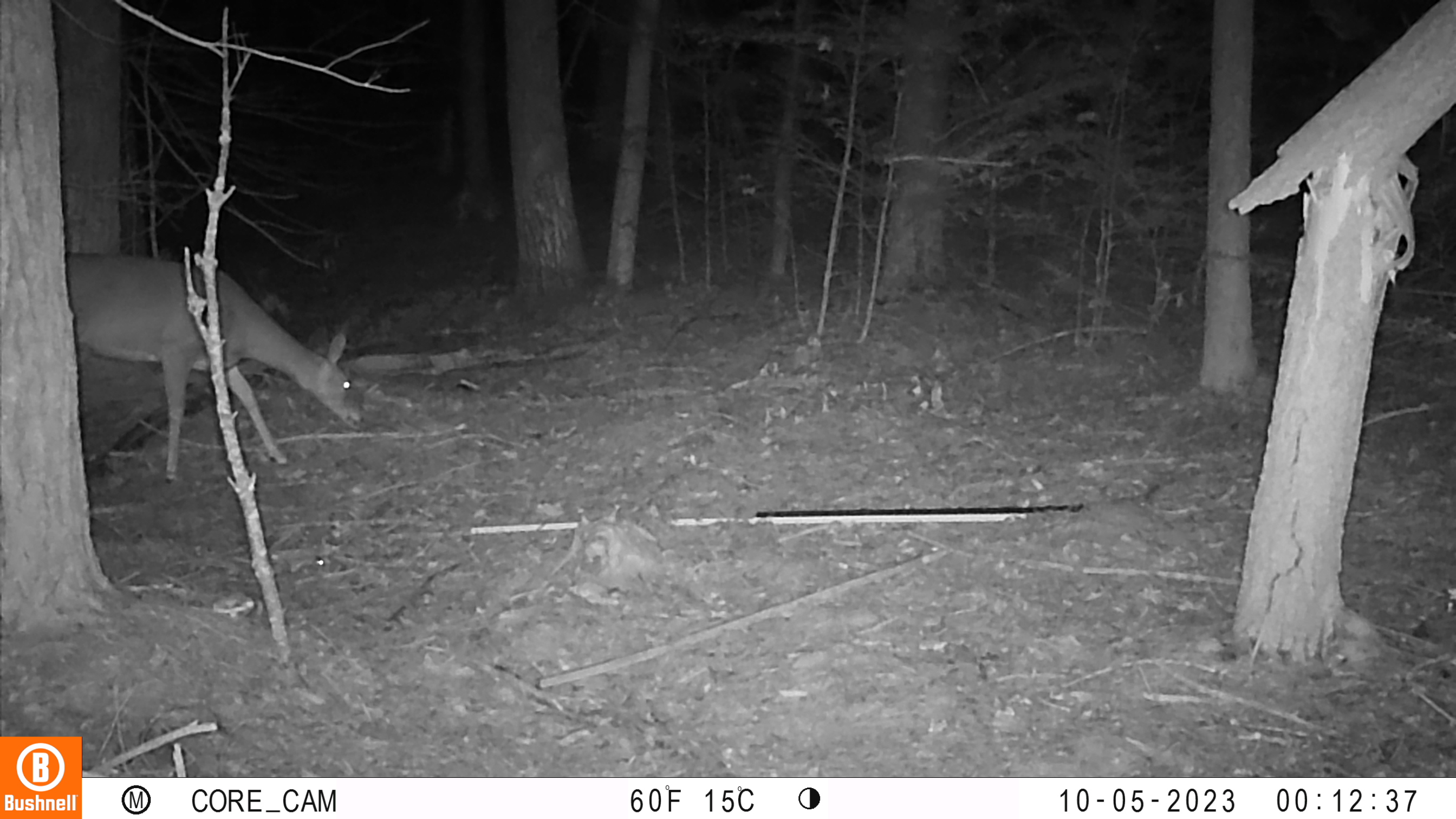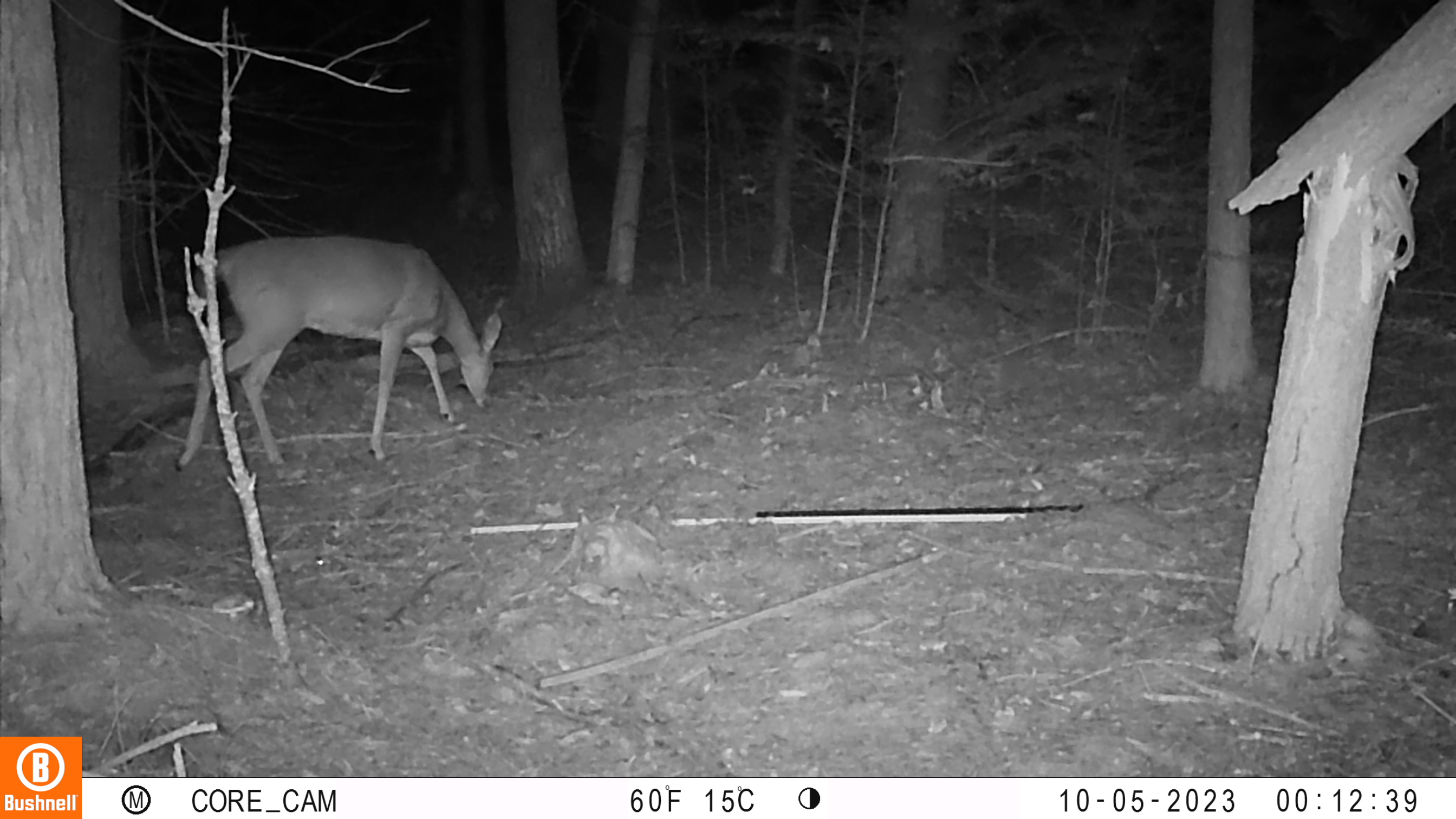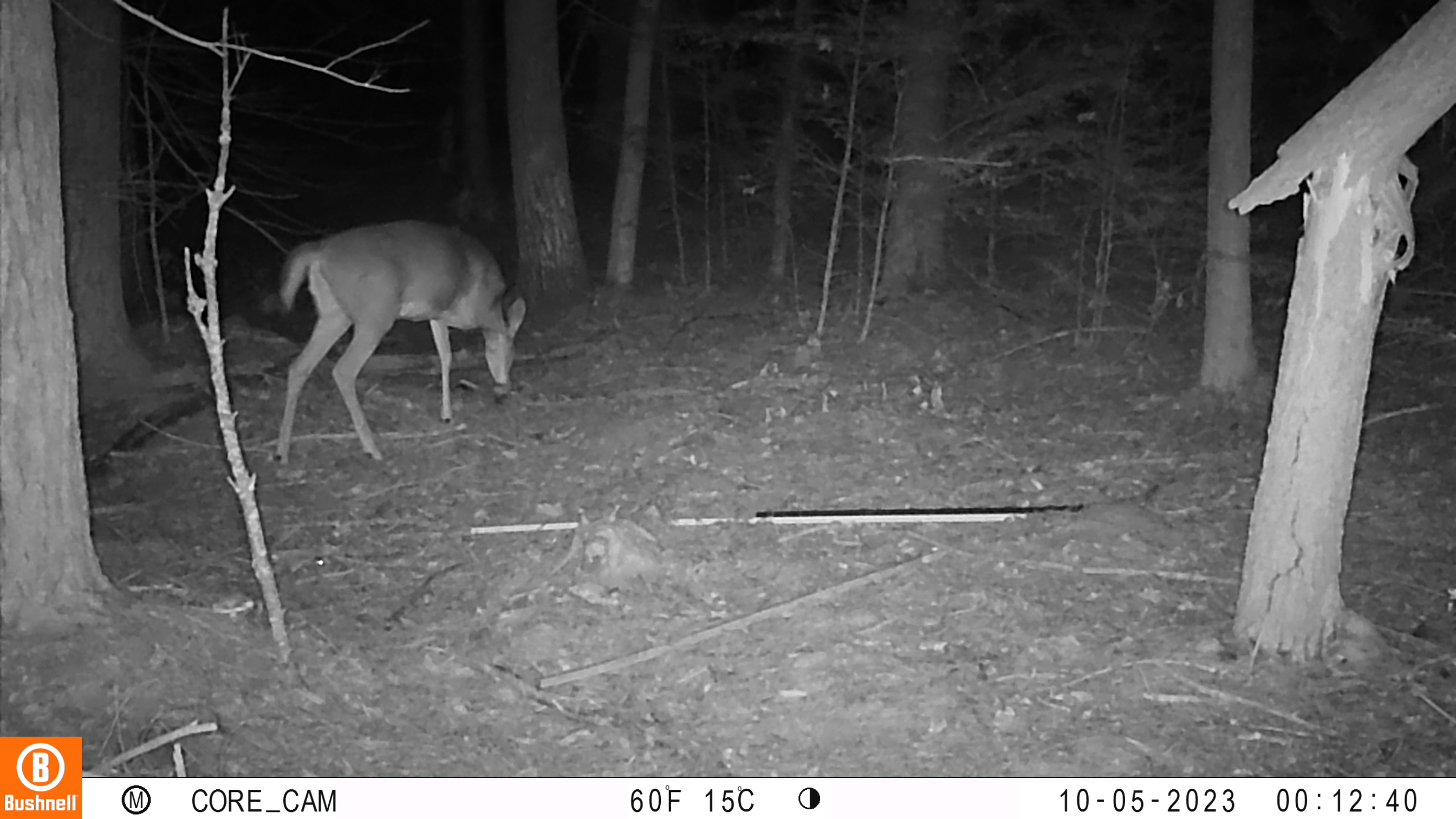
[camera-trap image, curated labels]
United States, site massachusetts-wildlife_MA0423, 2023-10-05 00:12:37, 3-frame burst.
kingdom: Animalia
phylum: Chordata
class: Mammalia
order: Artiodactyla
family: Cervidae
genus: Odocoileus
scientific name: Odocoileus virginianus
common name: white-tailed deer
White-tailed deer (Odocoileus virginianus).